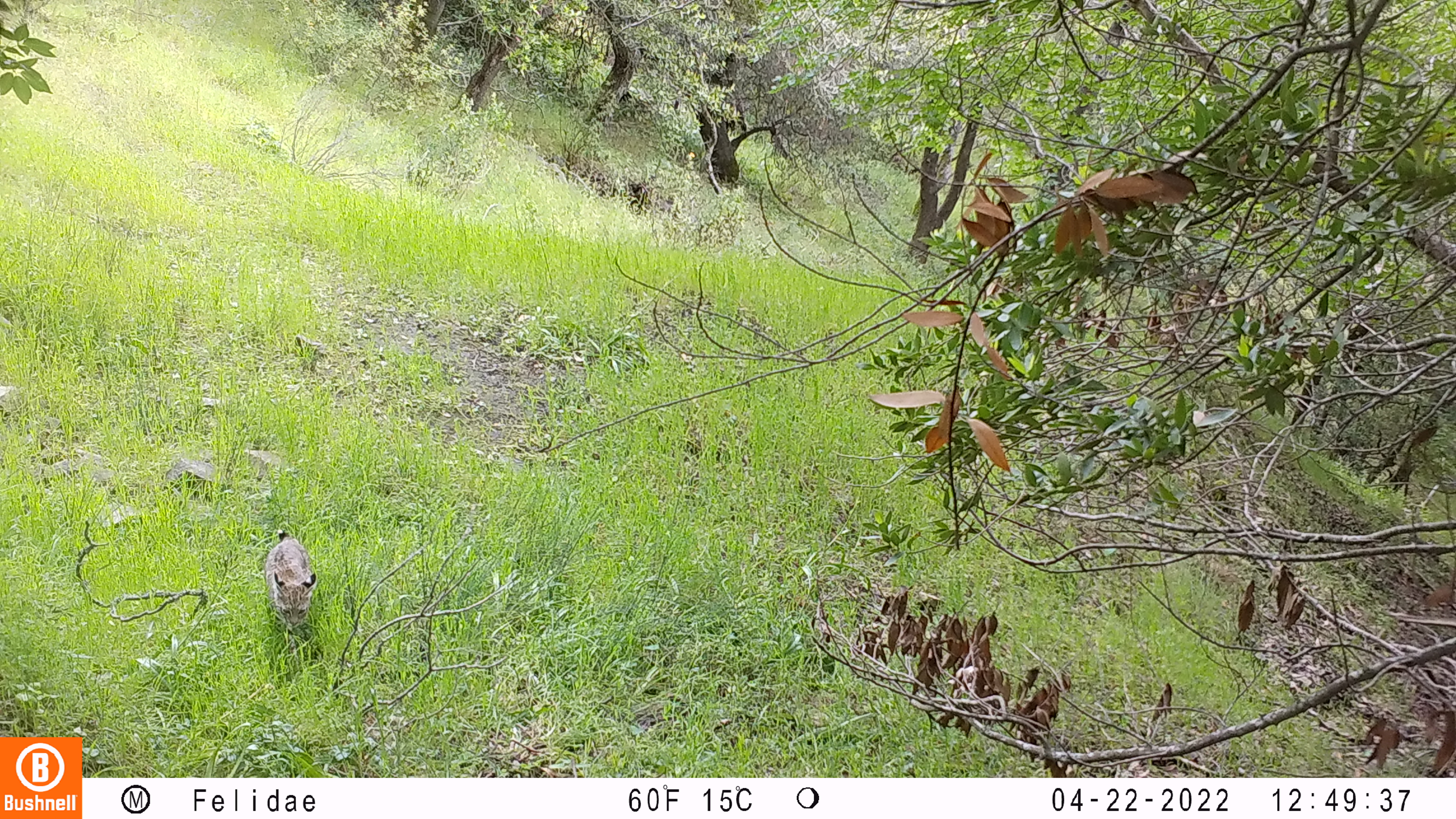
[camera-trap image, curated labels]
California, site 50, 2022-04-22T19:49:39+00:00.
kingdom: Animalia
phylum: Chordata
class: Mammalia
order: Carnivora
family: Felidae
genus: Lynx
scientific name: Lynx rufus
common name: bobcat